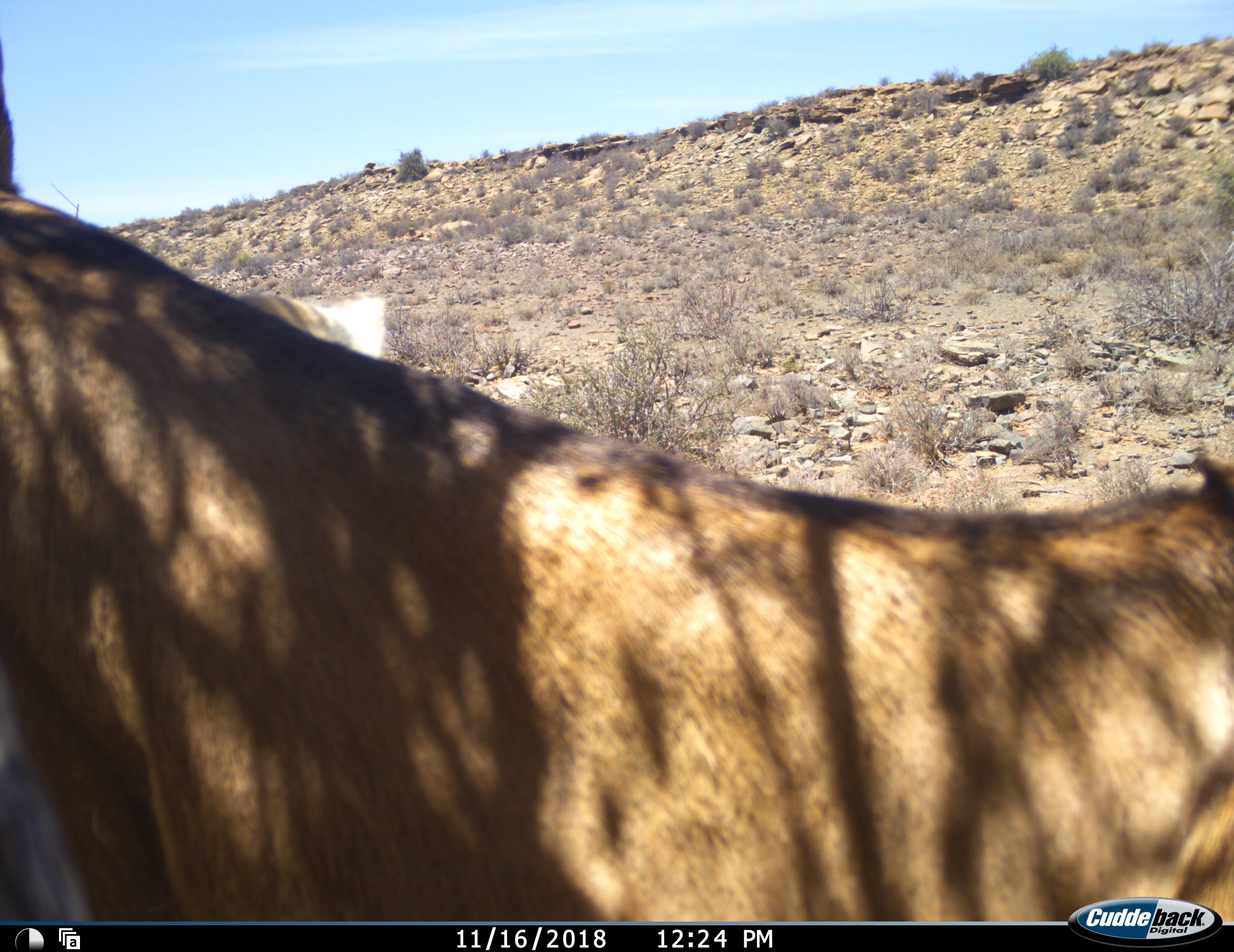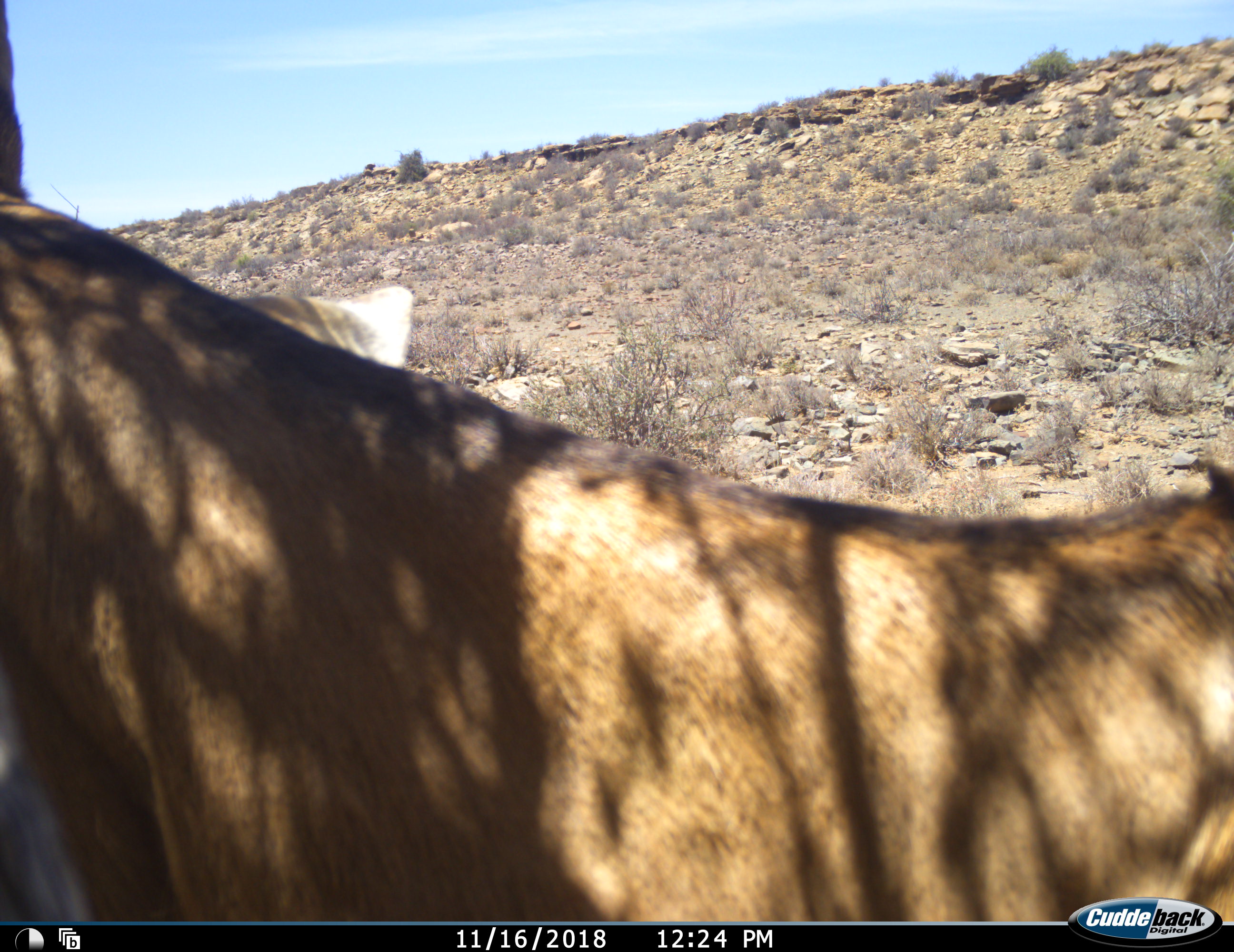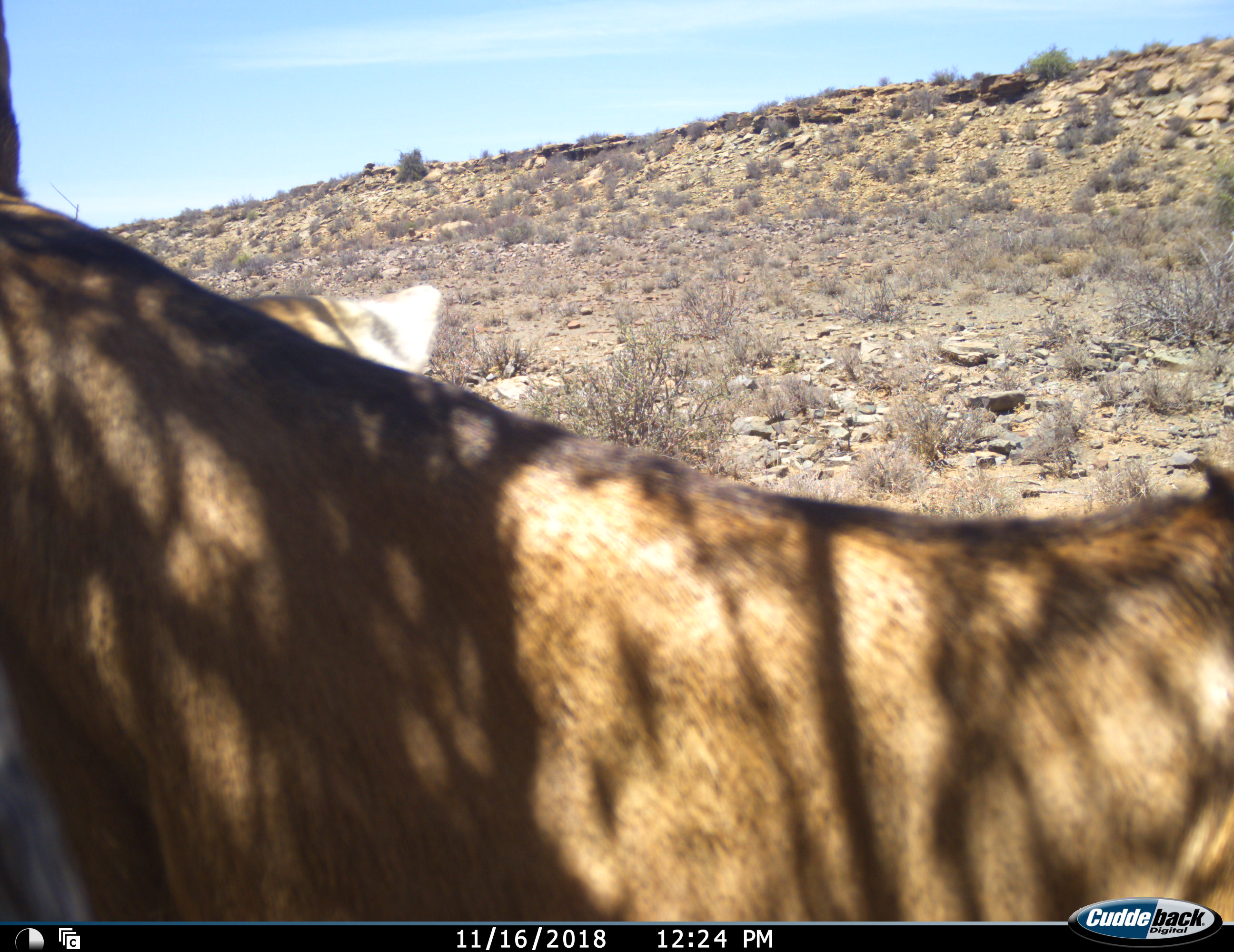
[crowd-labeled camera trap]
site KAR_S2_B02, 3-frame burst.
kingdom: Animalia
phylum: Chordata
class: Mammalia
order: Artiodactyla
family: Bovidae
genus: Alcelaphus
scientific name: Alcelaphus buselaphus caama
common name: red hartebeest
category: hartebeestred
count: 1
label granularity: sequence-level